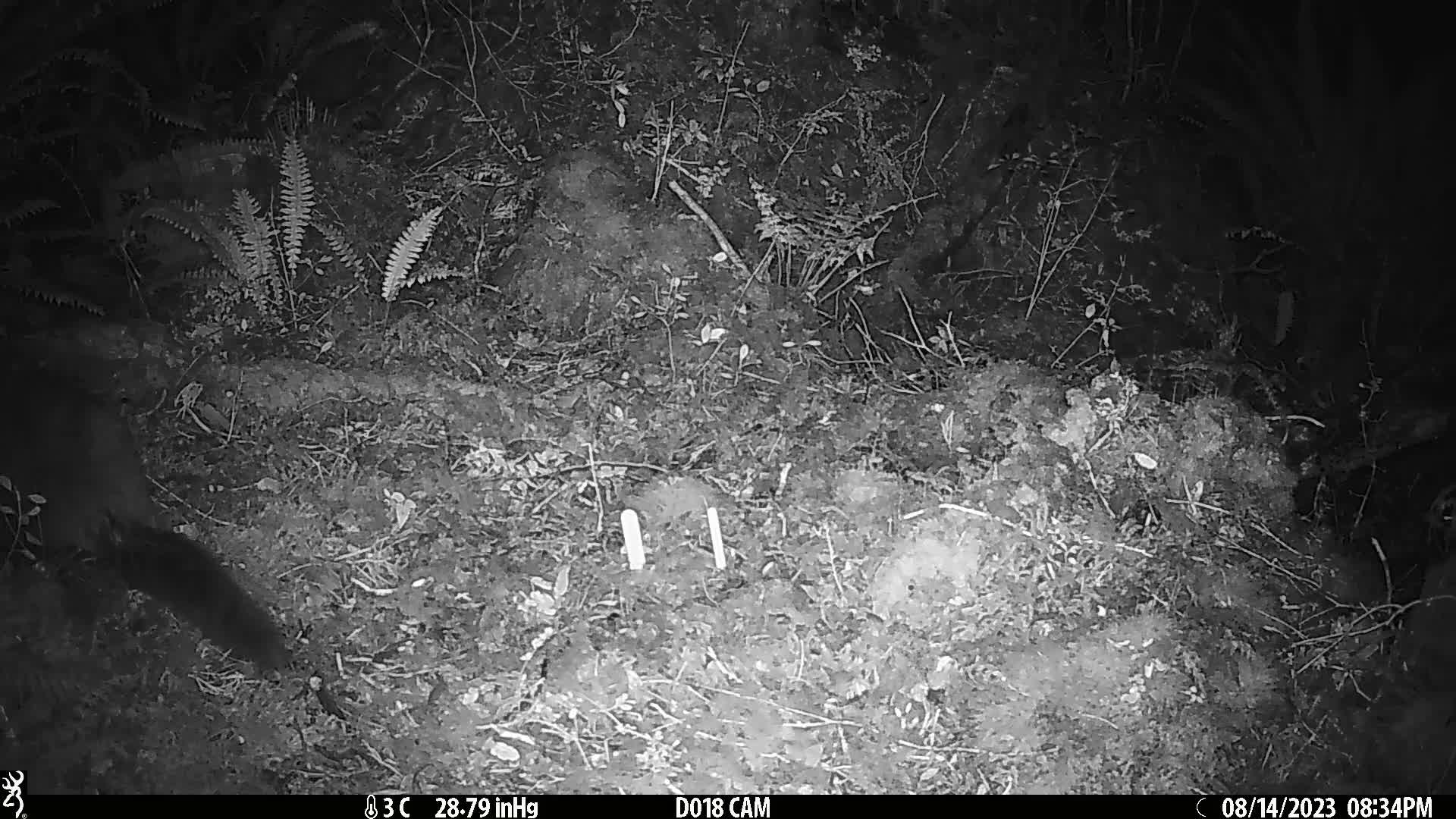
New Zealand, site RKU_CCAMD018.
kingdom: Animalia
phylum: Chordata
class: Mammalia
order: Diprotodontia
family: Phalangeridae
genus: Trichosurus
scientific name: Trichosurus vulpecula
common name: common brushtail possum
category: possum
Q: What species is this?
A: Possum (common brushtail possum) (Trichosurus vulpecula).